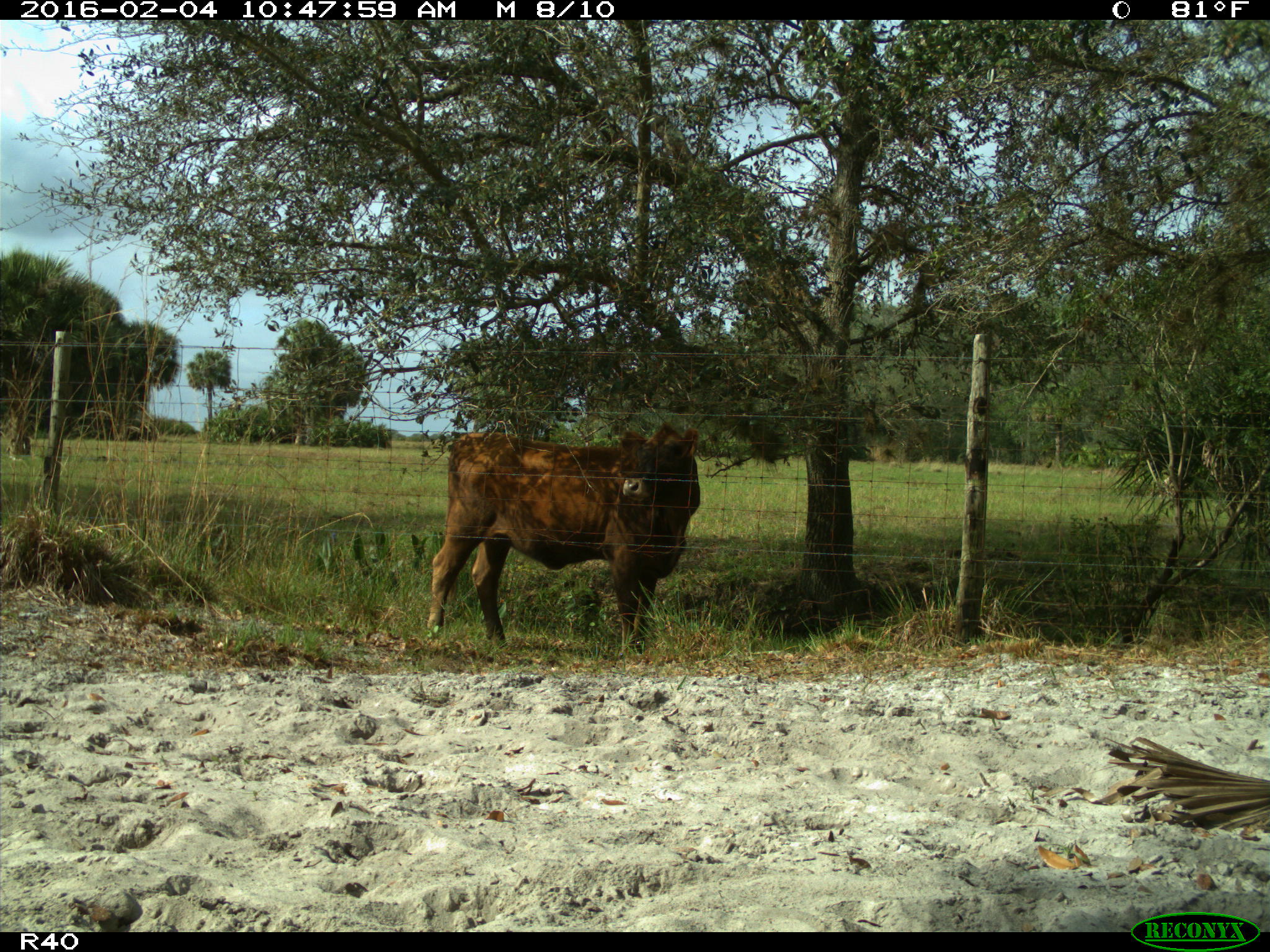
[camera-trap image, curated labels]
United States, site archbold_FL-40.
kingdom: Animalia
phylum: Chordata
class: Mammalia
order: Artiodactyla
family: Bovidae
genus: Bos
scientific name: Bos taurus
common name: domestic cow